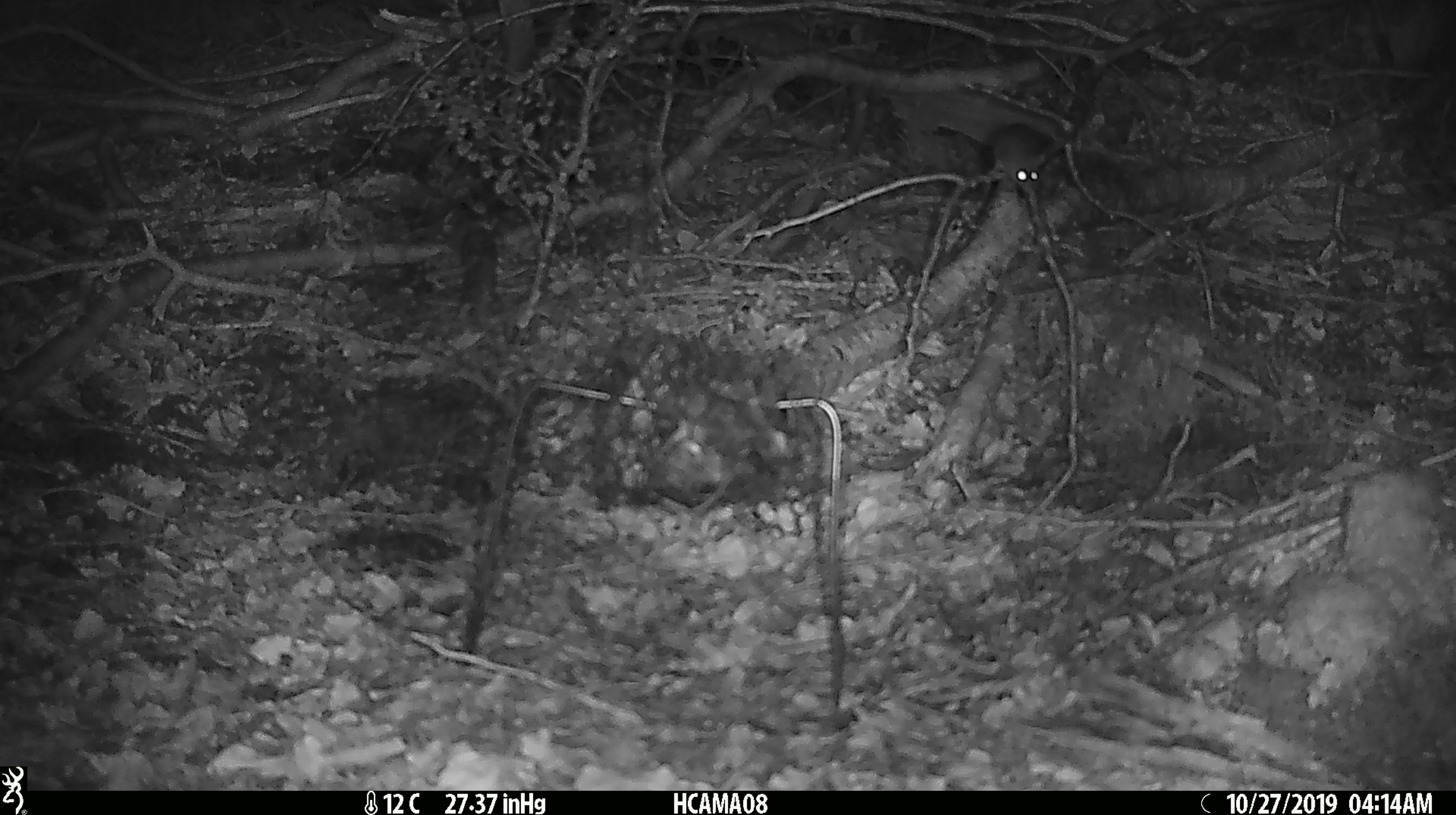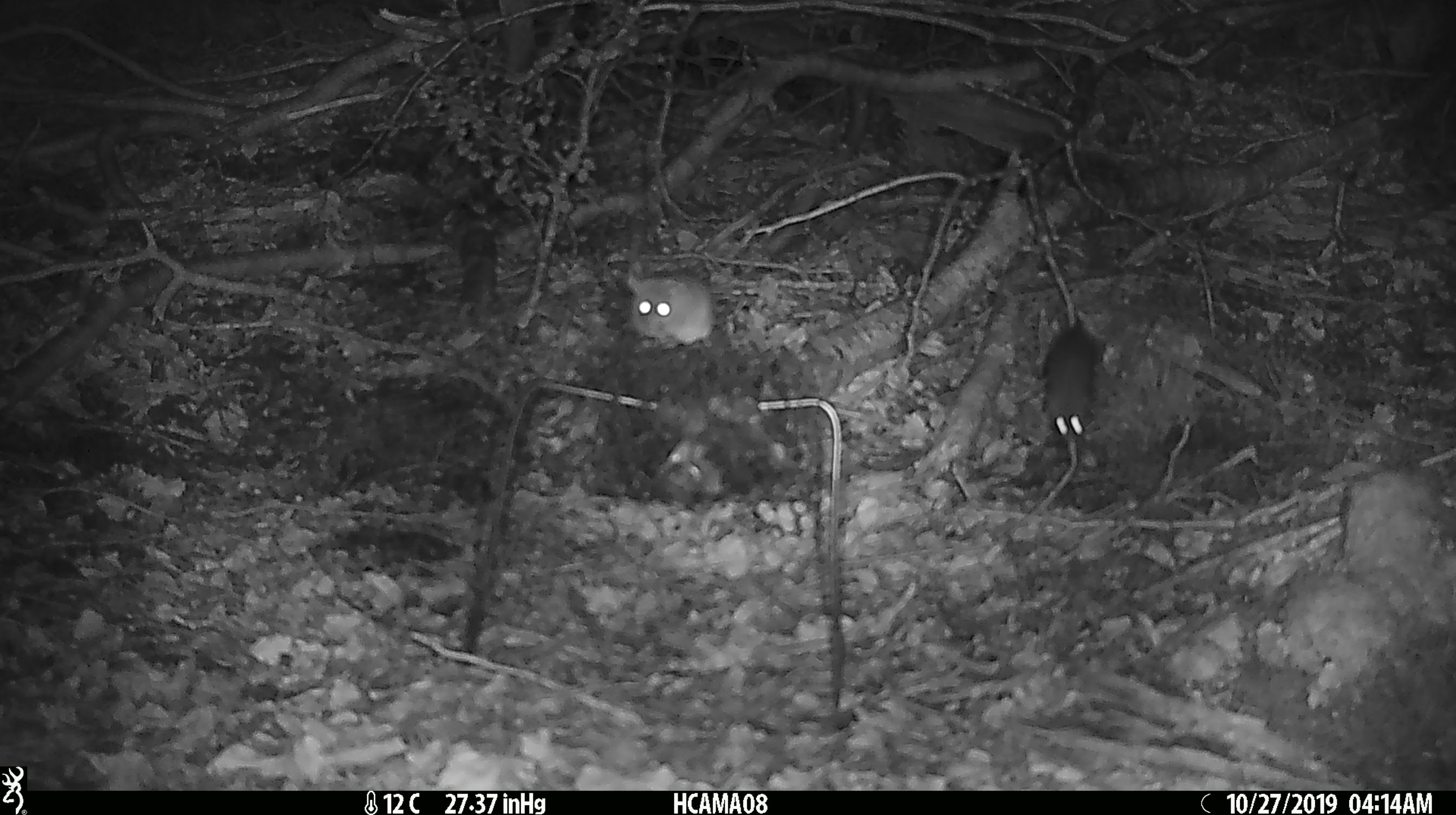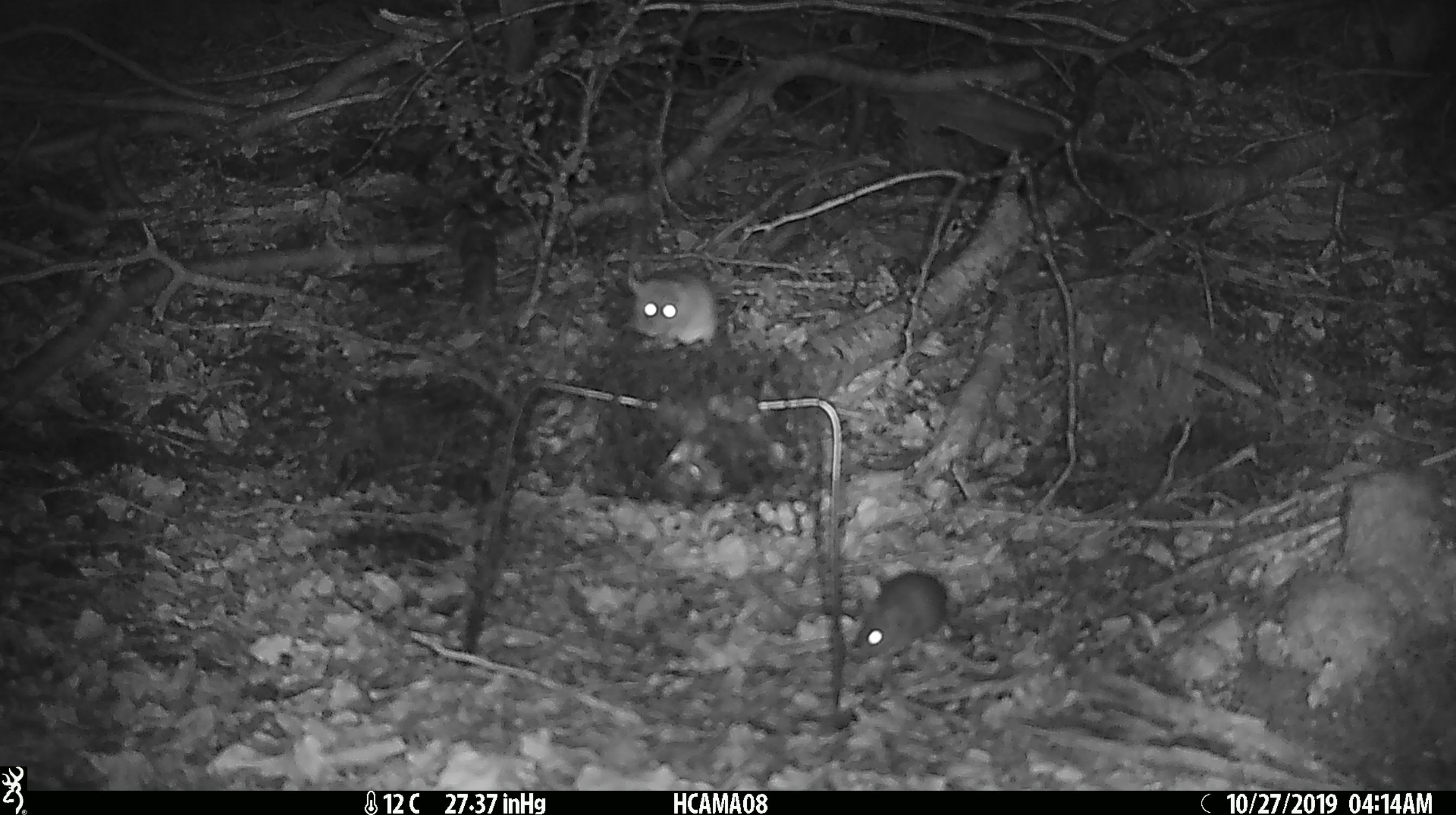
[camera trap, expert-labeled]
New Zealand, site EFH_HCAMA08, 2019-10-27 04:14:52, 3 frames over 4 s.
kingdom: Animalia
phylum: Chordata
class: Mammalia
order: Rodentia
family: Muridae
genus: Mus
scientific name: Mus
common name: mouse